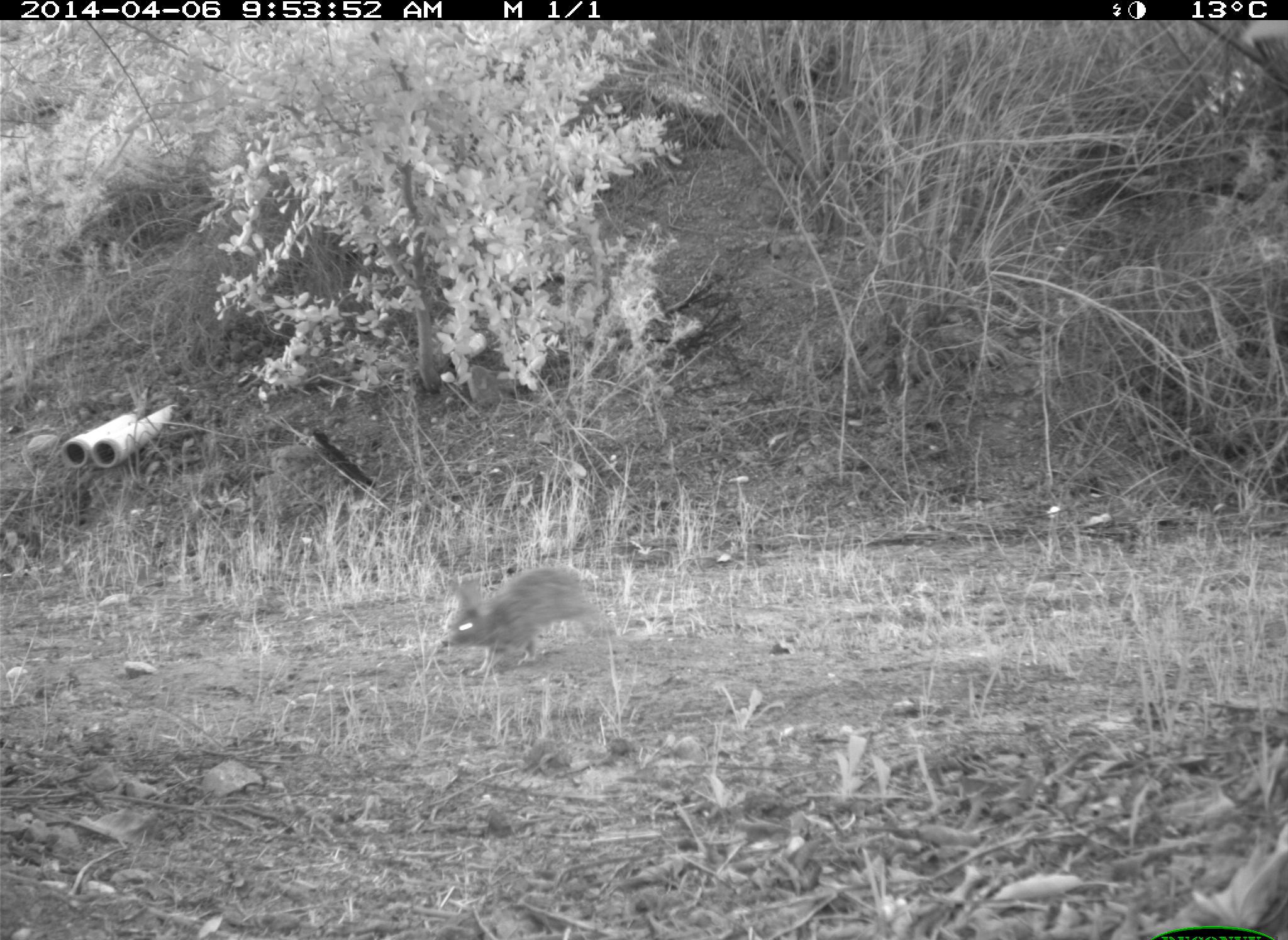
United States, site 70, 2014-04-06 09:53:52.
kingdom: Animalia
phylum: Chordata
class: Mammalia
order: Lagomorpha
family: Leporidae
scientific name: Leporidae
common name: rabbits and hares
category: rabbit